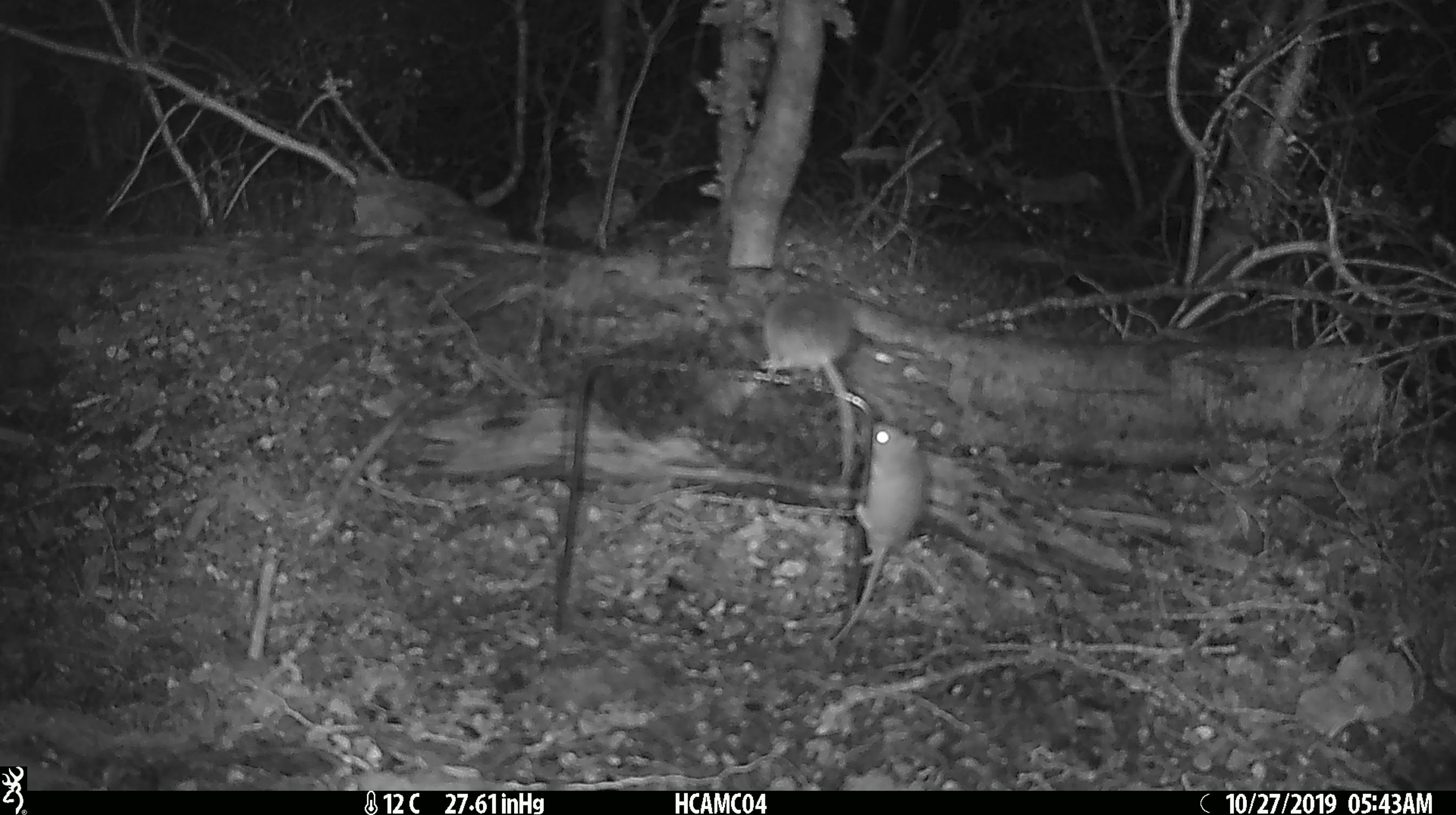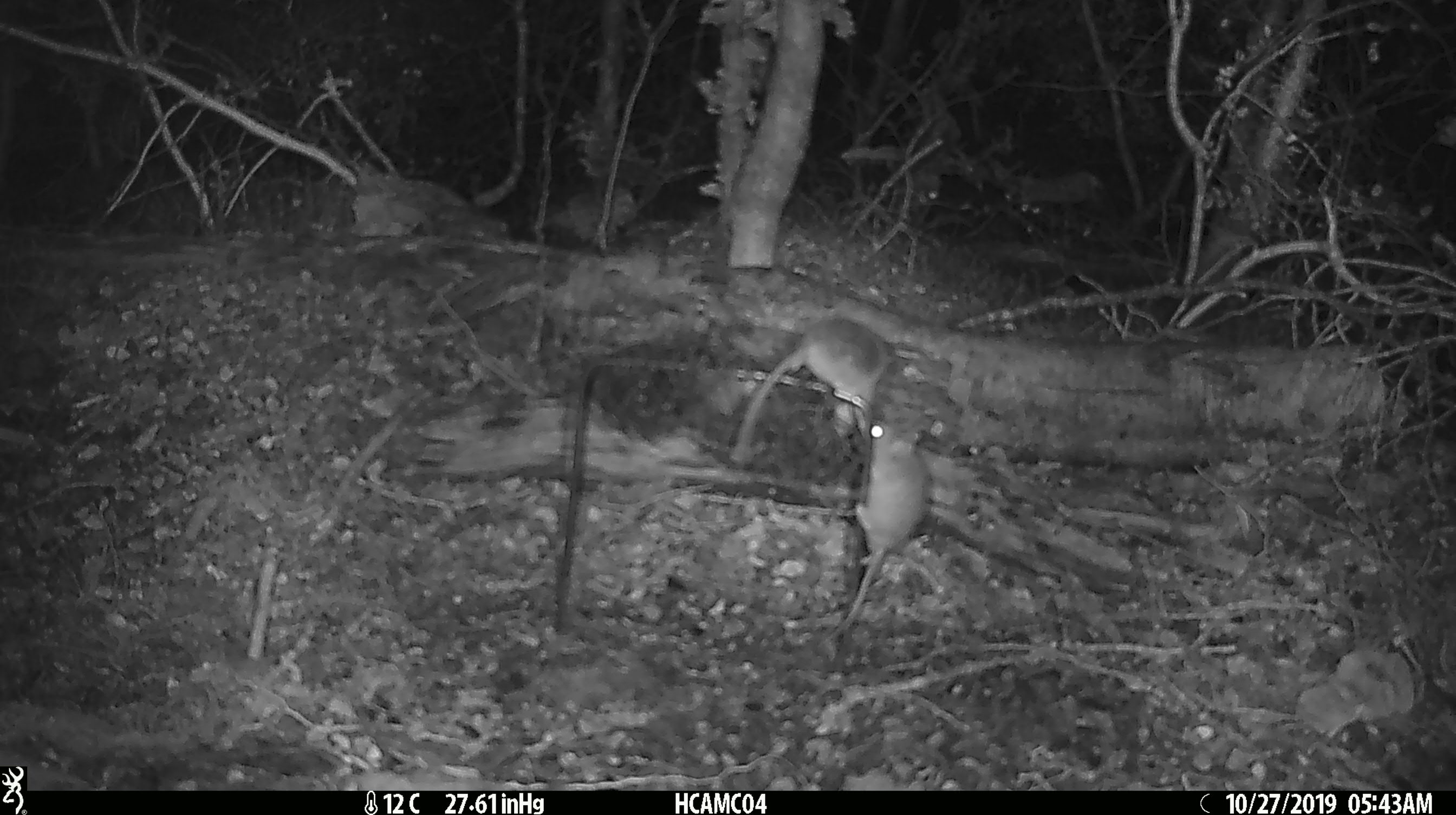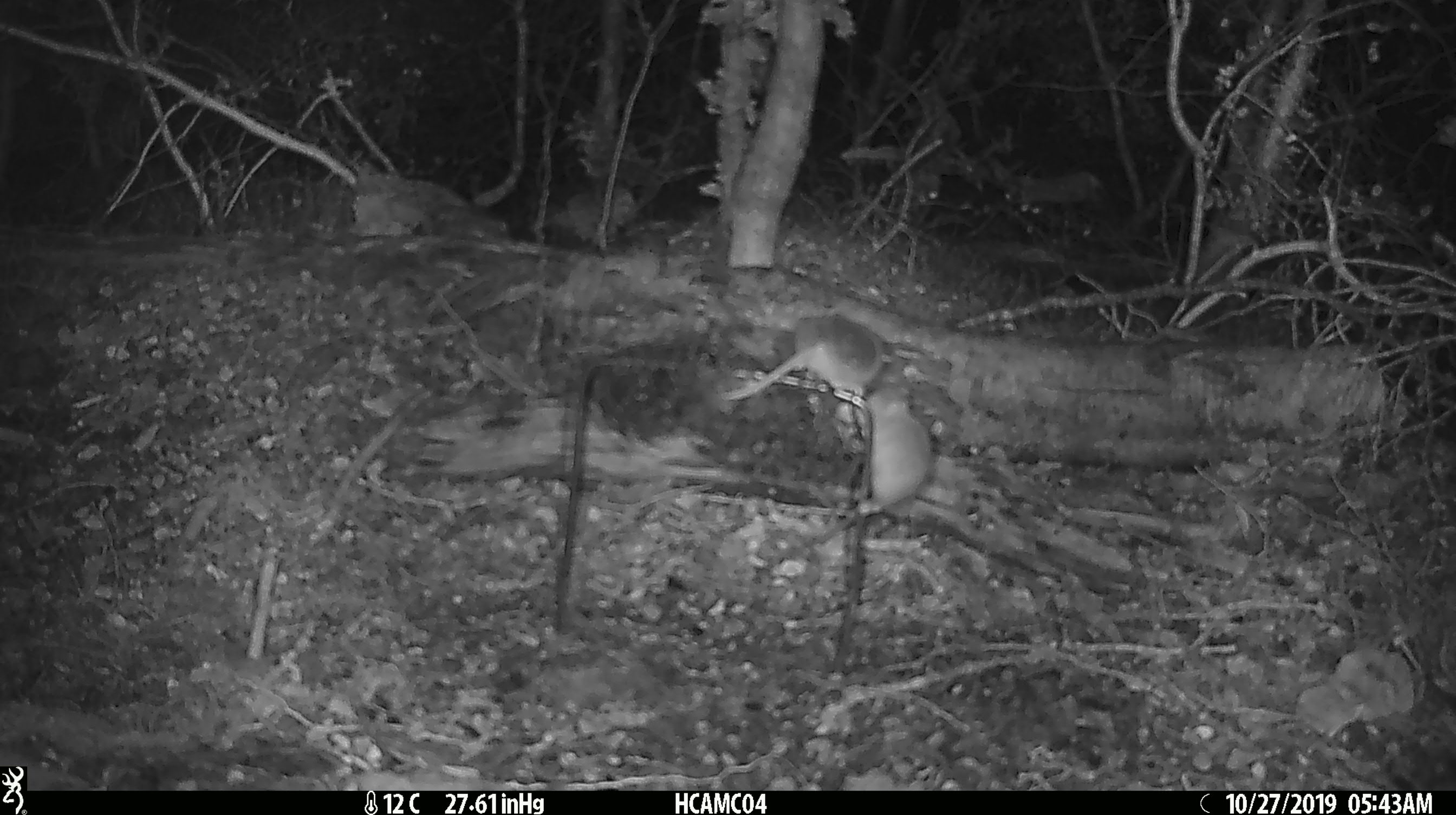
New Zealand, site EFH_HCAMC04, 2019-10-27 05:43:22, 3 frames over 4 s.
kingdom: Animalia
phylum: Chordata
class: Mammalia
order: Rodentia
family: Muridae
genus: Mus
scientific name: Mus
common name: mouse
Mouse (Mus).